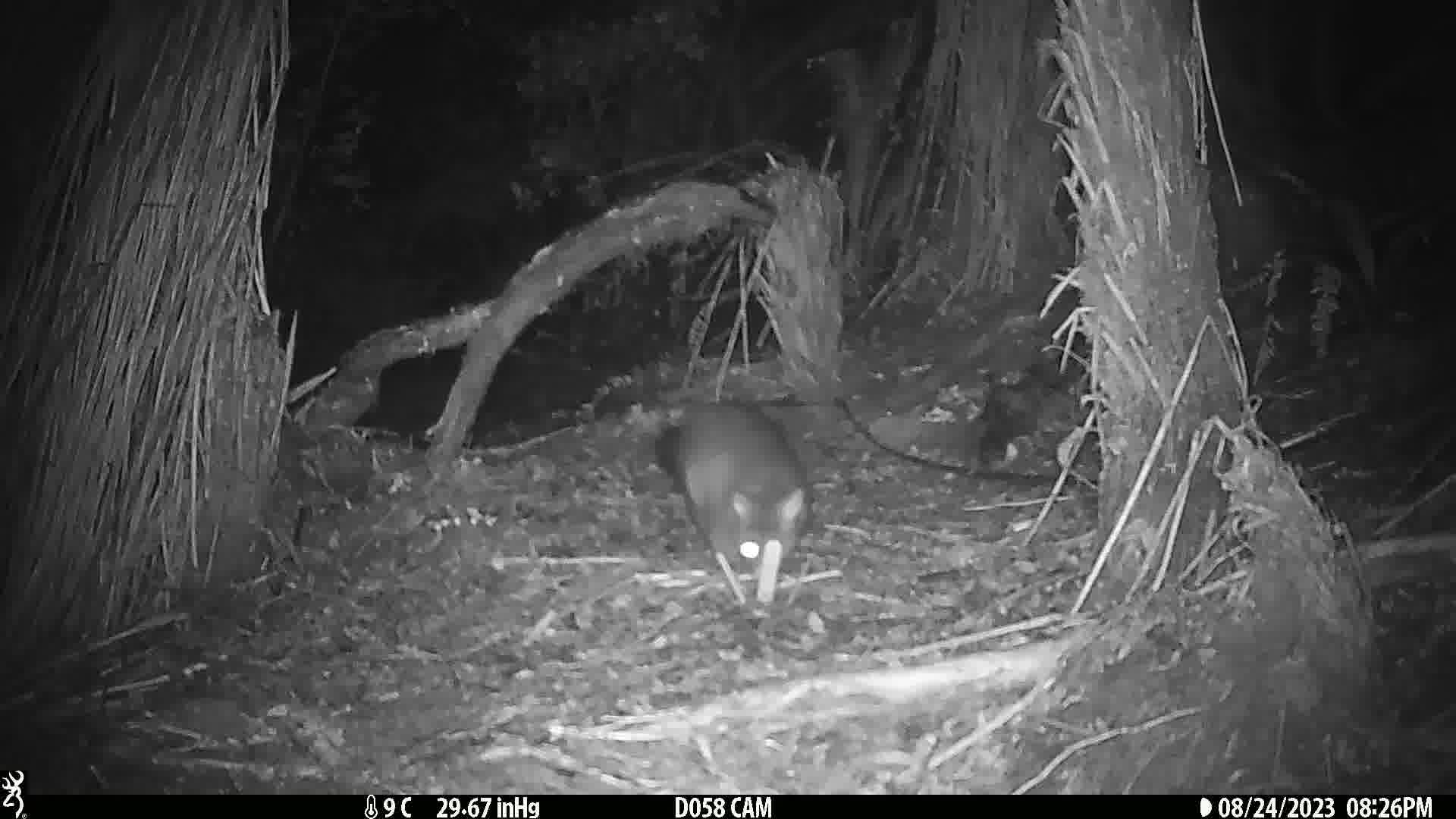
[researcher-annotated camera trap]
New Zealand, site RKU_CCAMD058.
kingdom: Animalia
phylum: Chordata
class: Mammalia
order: Diprotodontia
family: Phalangeridae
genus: Trichosurus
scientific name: Trichosurus vulpecula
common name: common brushtail possum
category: possum